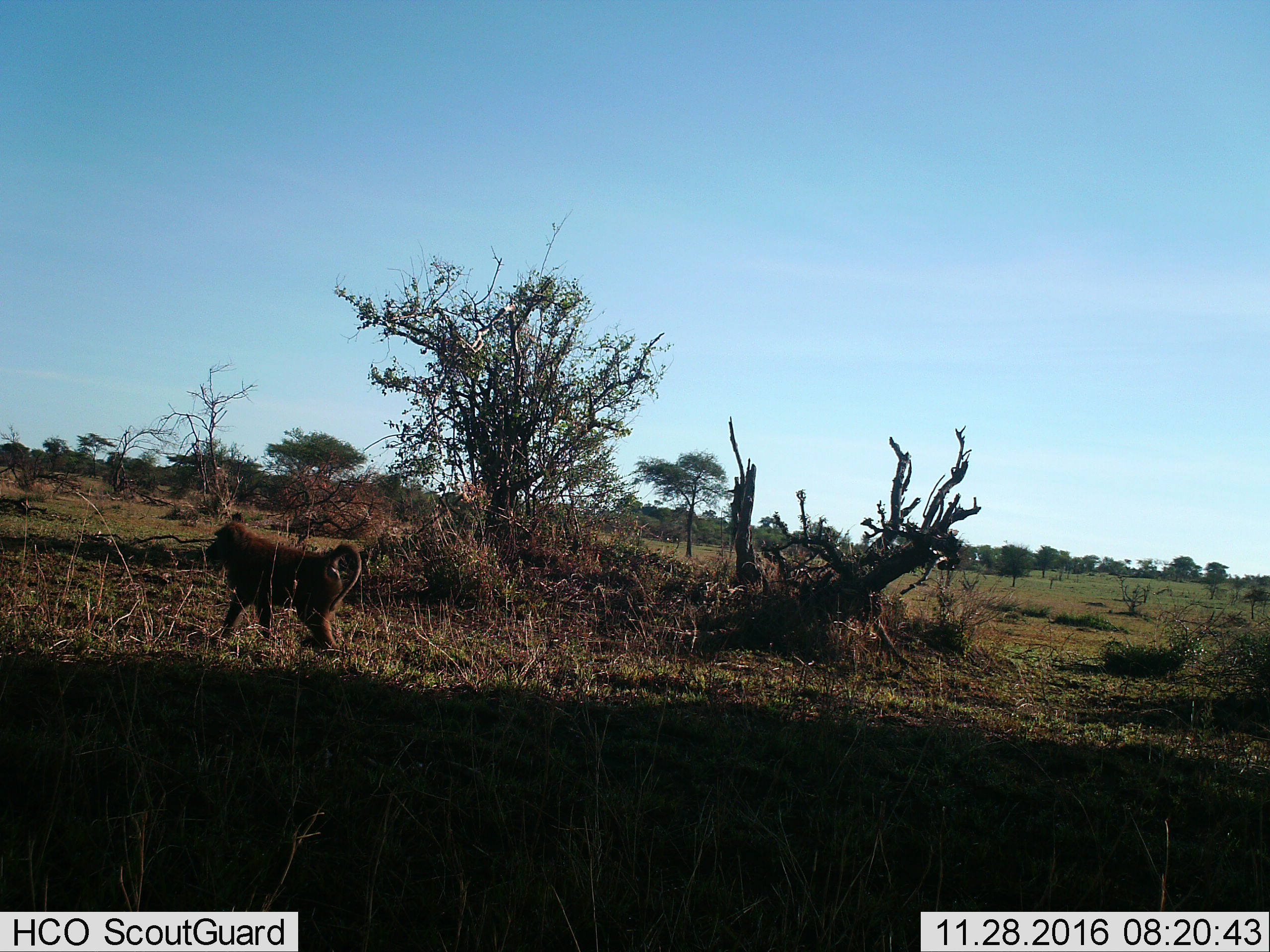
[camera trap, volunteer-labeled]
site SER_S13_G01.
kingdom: Animalia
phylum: Chordata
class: Mammalia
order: Primates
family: Cercopithecidae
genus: Papio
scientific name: Papio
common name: baboon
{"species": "baboon (Papio)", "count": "1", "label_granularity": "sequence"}